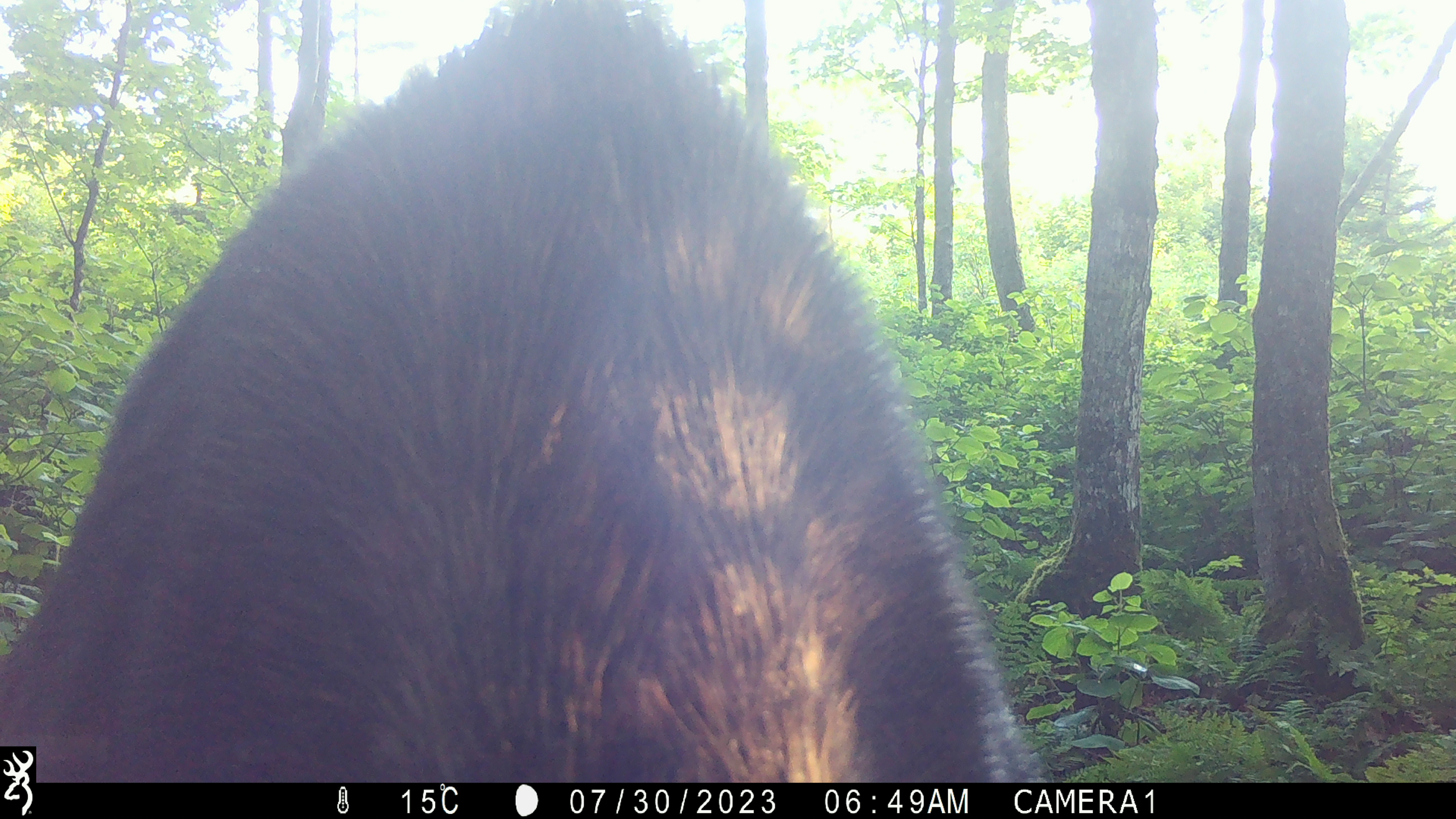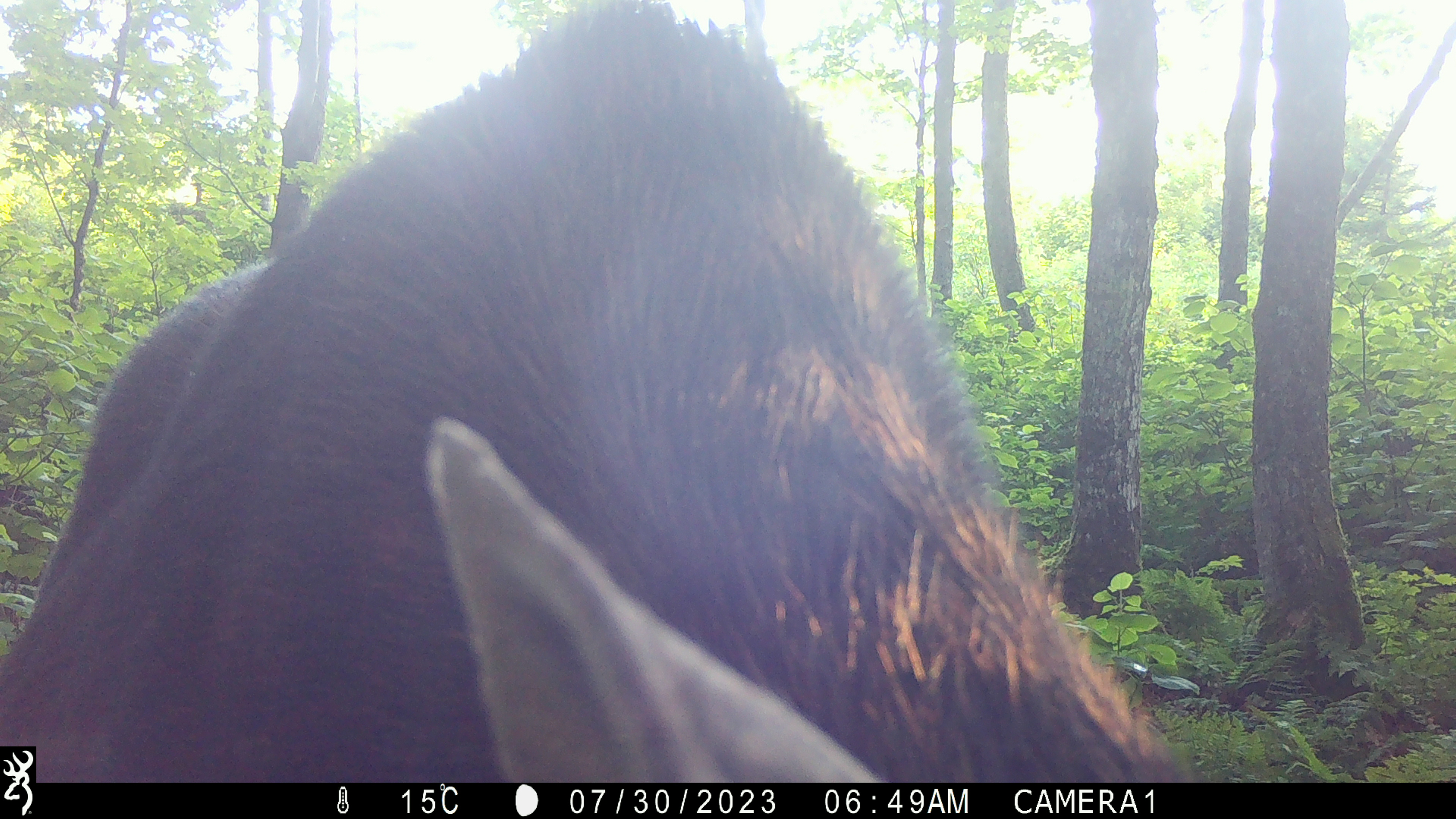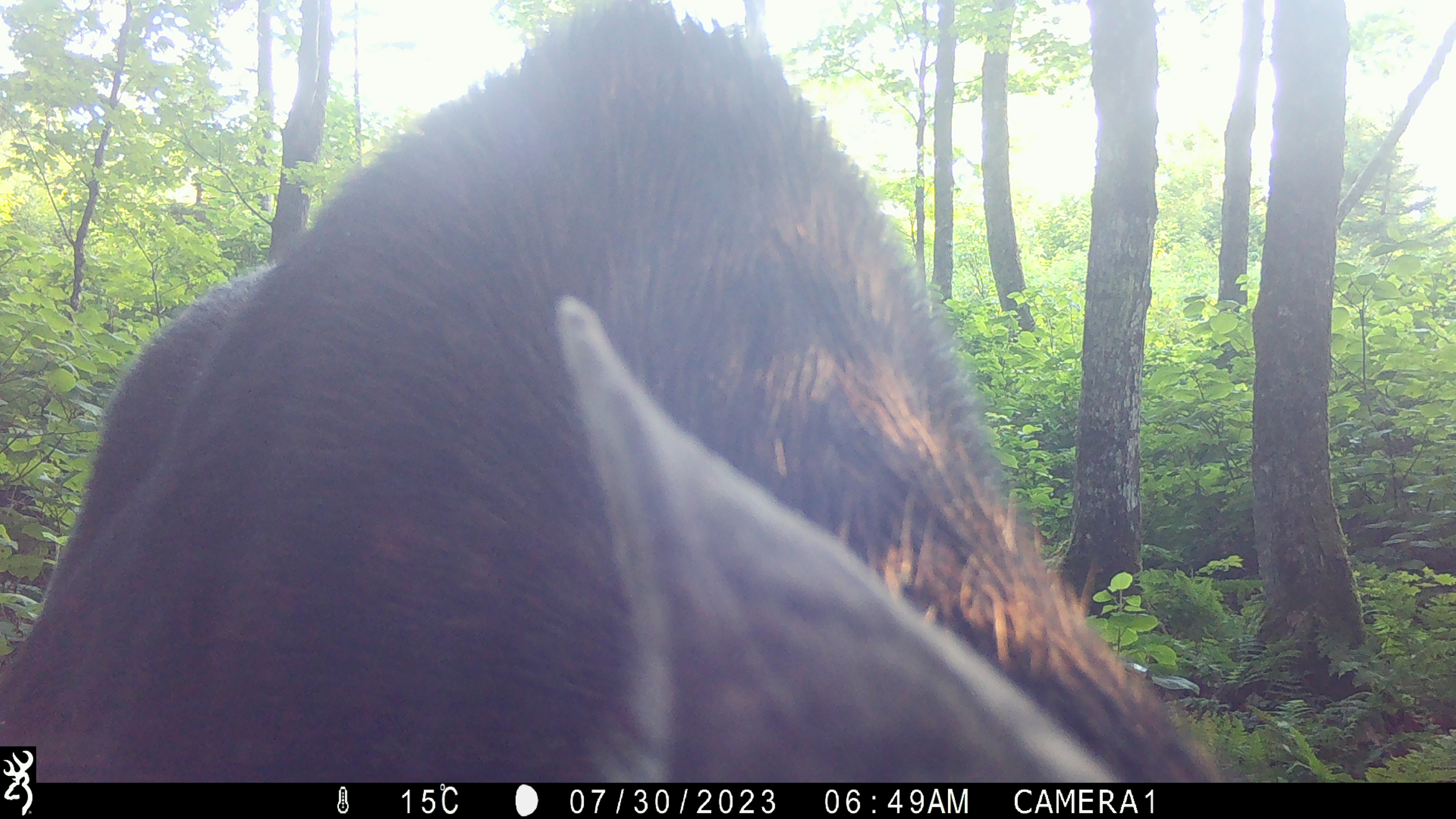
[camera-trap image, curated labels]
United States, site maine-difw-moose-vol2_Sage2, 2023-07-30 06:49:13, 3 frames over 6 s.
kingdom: Animalia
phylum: Chordata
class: Mammalia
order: Artiodactyla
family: Cervidae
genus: Alces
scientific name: Alces alces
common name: moose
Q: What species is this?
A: Moose (Alces alces).